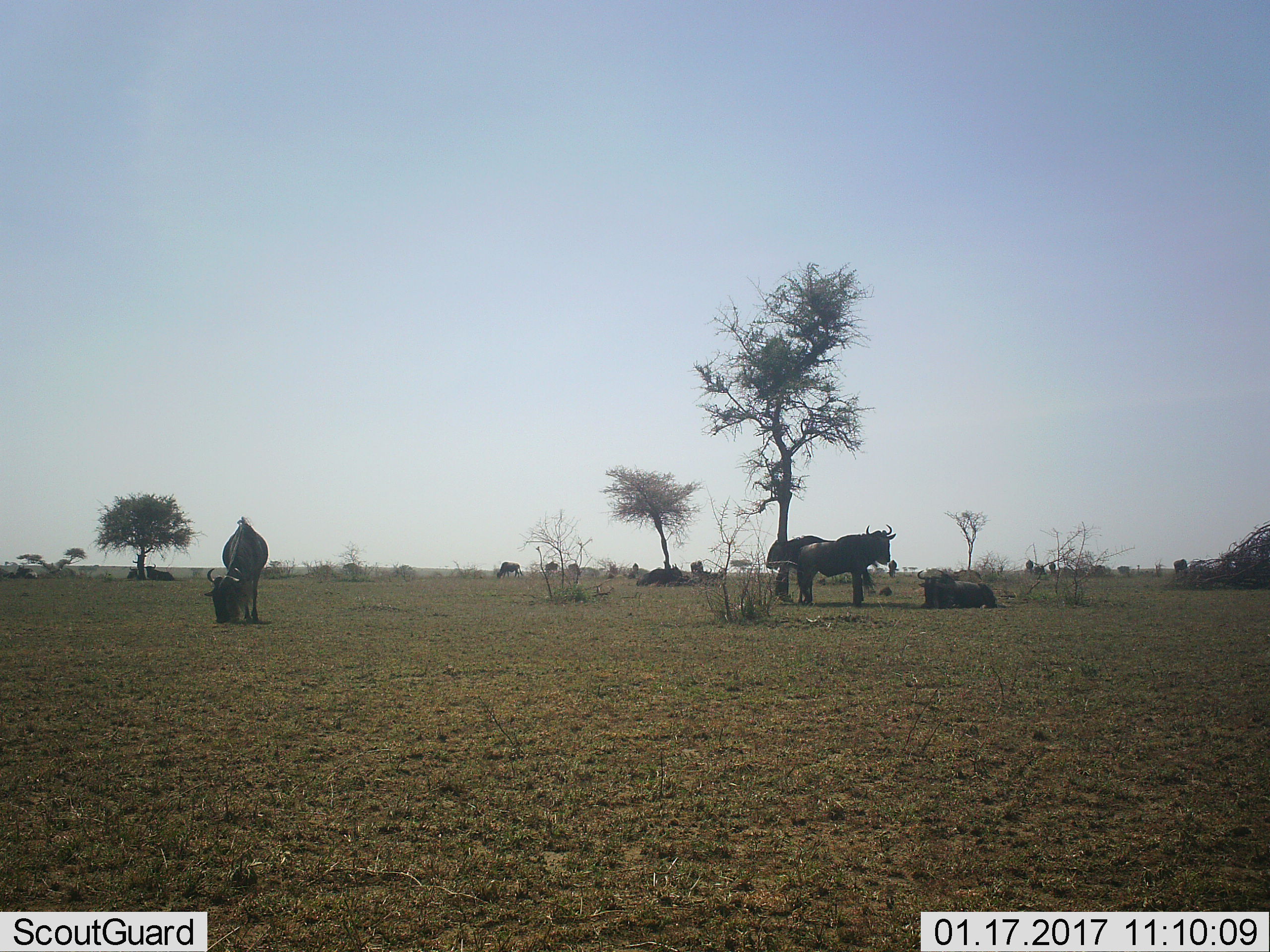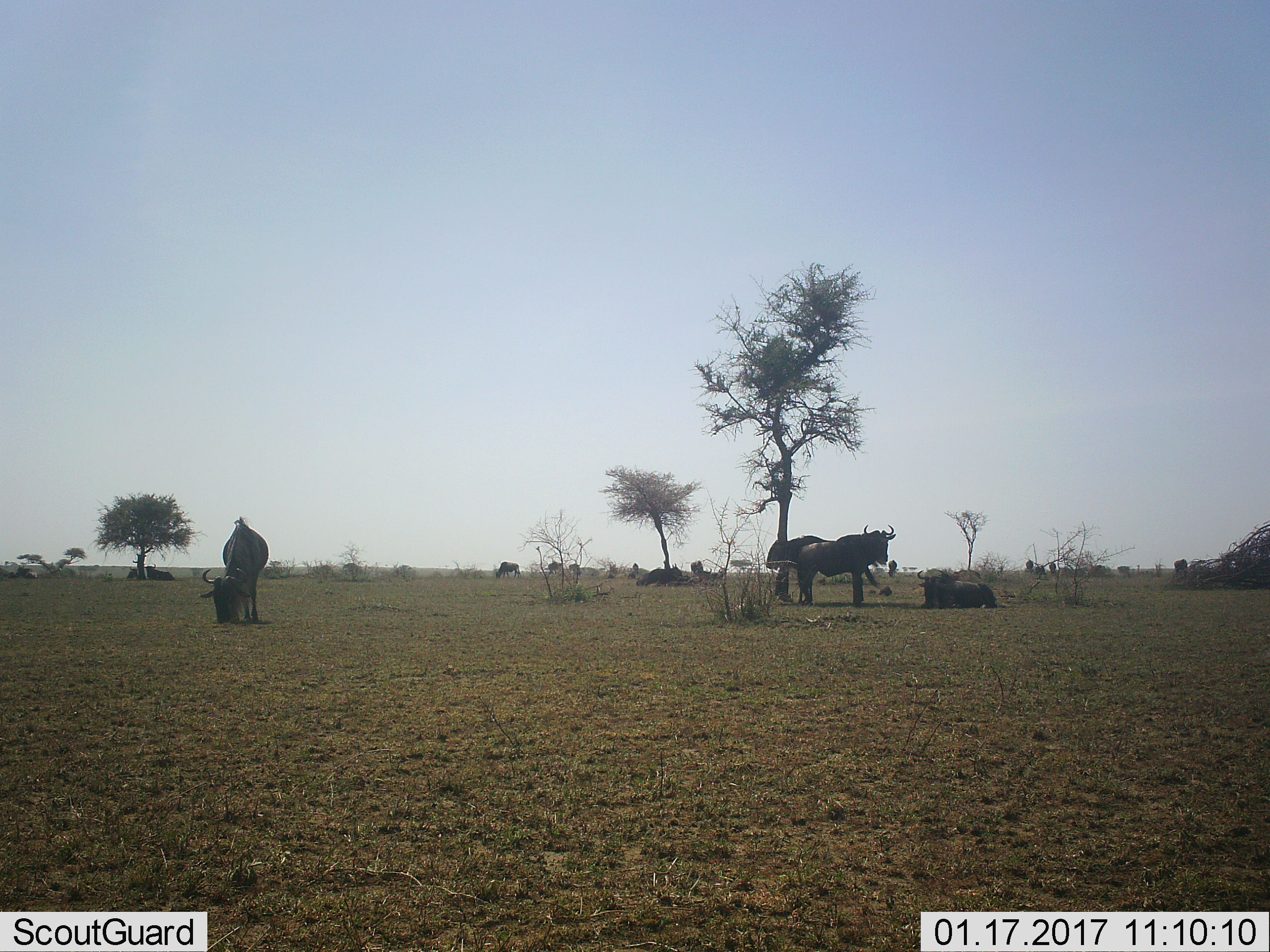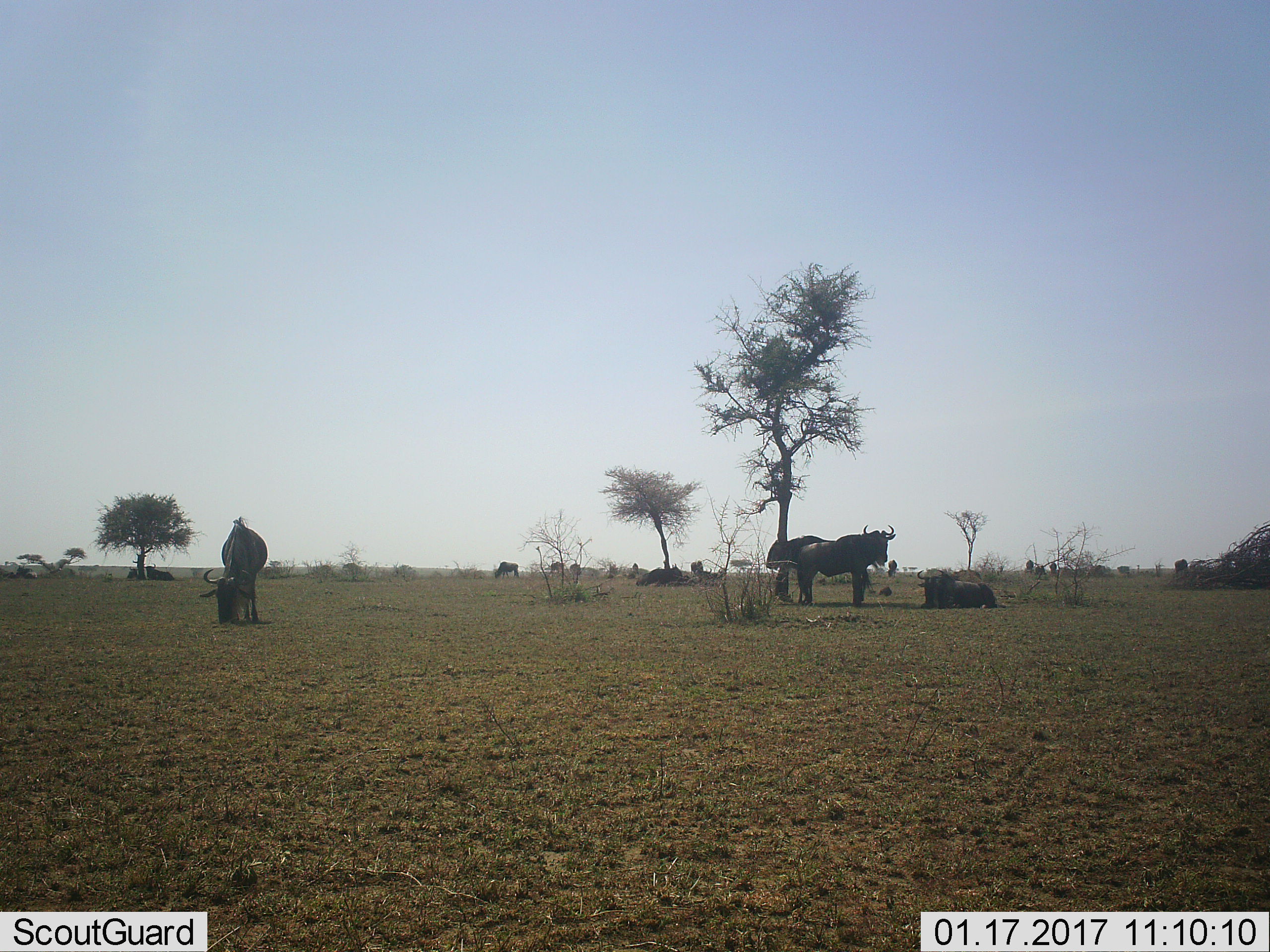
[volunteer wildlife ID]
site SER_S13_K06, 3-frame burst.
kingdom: Animalia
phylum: Chordata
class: Mammalia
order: Artiodactyla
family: Bovidae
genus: Connochaetes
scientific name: Connochaetes taurinus taurinus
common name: blue wildebeest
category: wildebeestblue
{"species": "wildebeestblue (blue wildebeest) (Connochaetes taurinus taurinus)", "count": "11-50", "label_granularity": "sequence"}